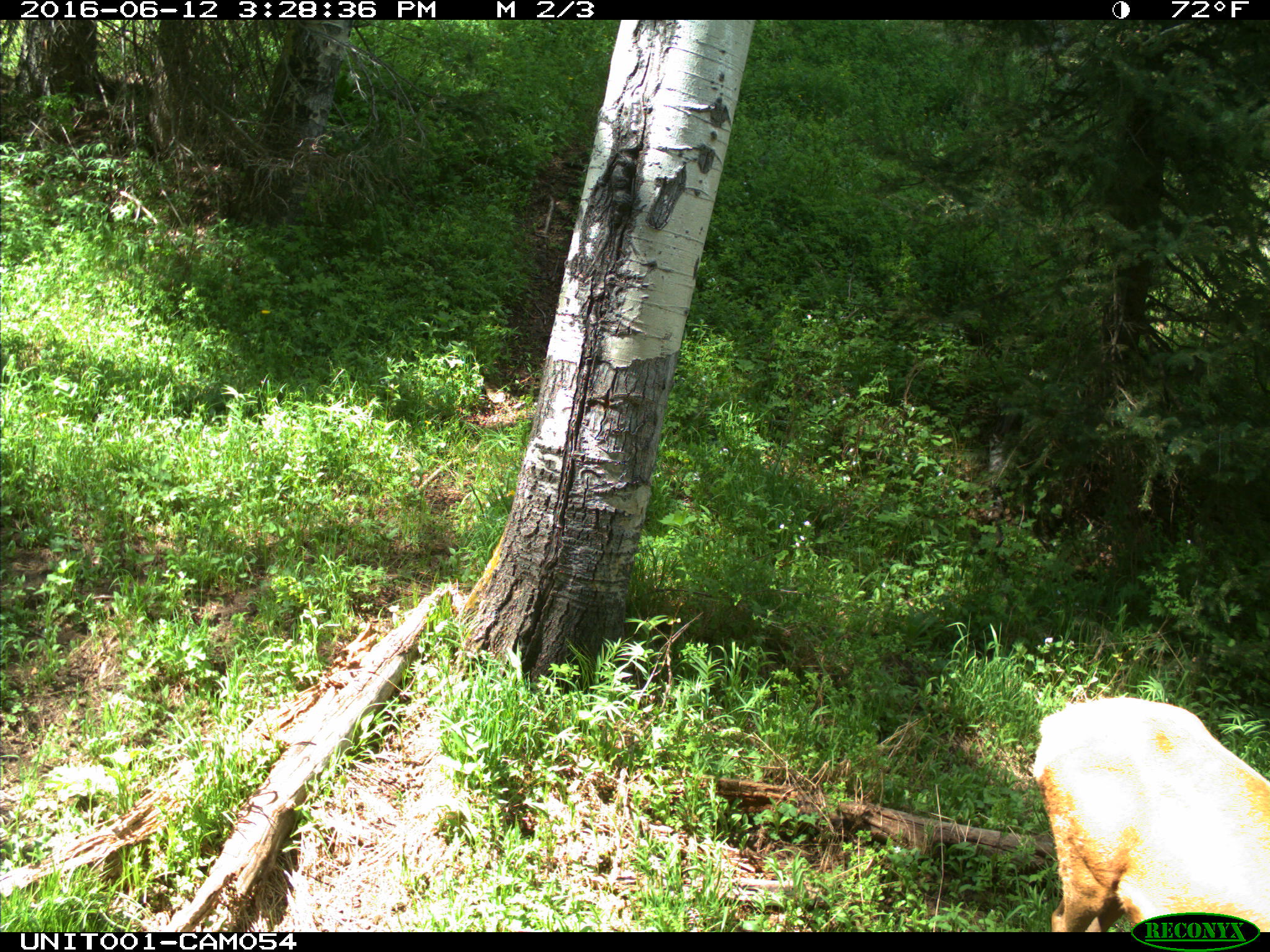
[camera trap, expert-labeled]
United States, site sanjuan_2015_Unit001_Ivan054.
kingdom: Animalia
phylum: Chordata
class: Mammalia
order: Artiodactyla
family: Cervidae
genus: Cervus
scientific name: Cervus elaphus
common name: red deer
Cervus elaphus (red deer).